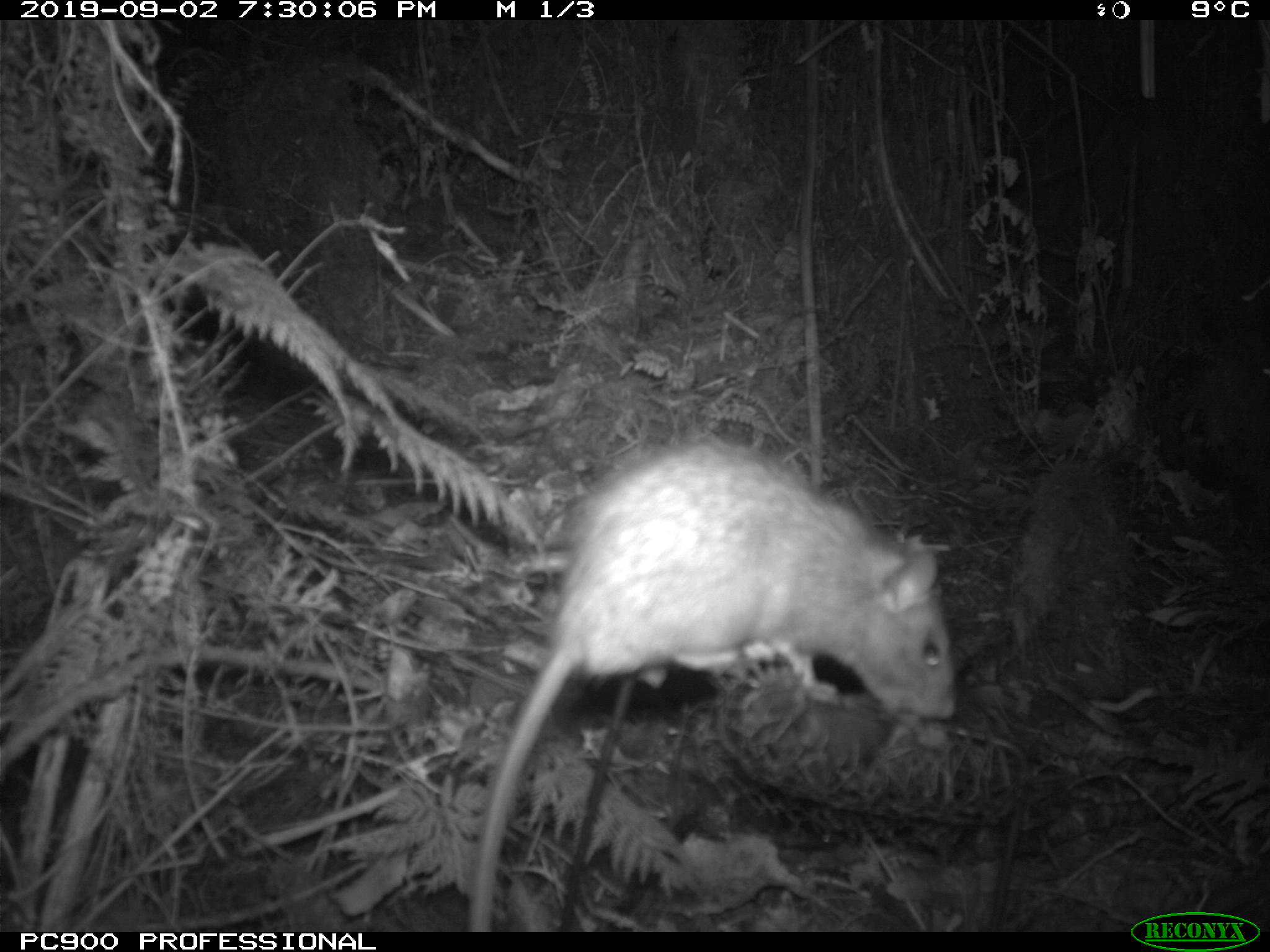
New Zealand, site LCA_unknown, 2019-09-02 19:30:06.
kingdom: Animalia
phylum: Chordata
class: Mammalia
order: Rodentia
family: Muridae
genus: Rattus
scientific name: Rattus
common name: rat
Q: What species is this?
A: Rat (Rattus).